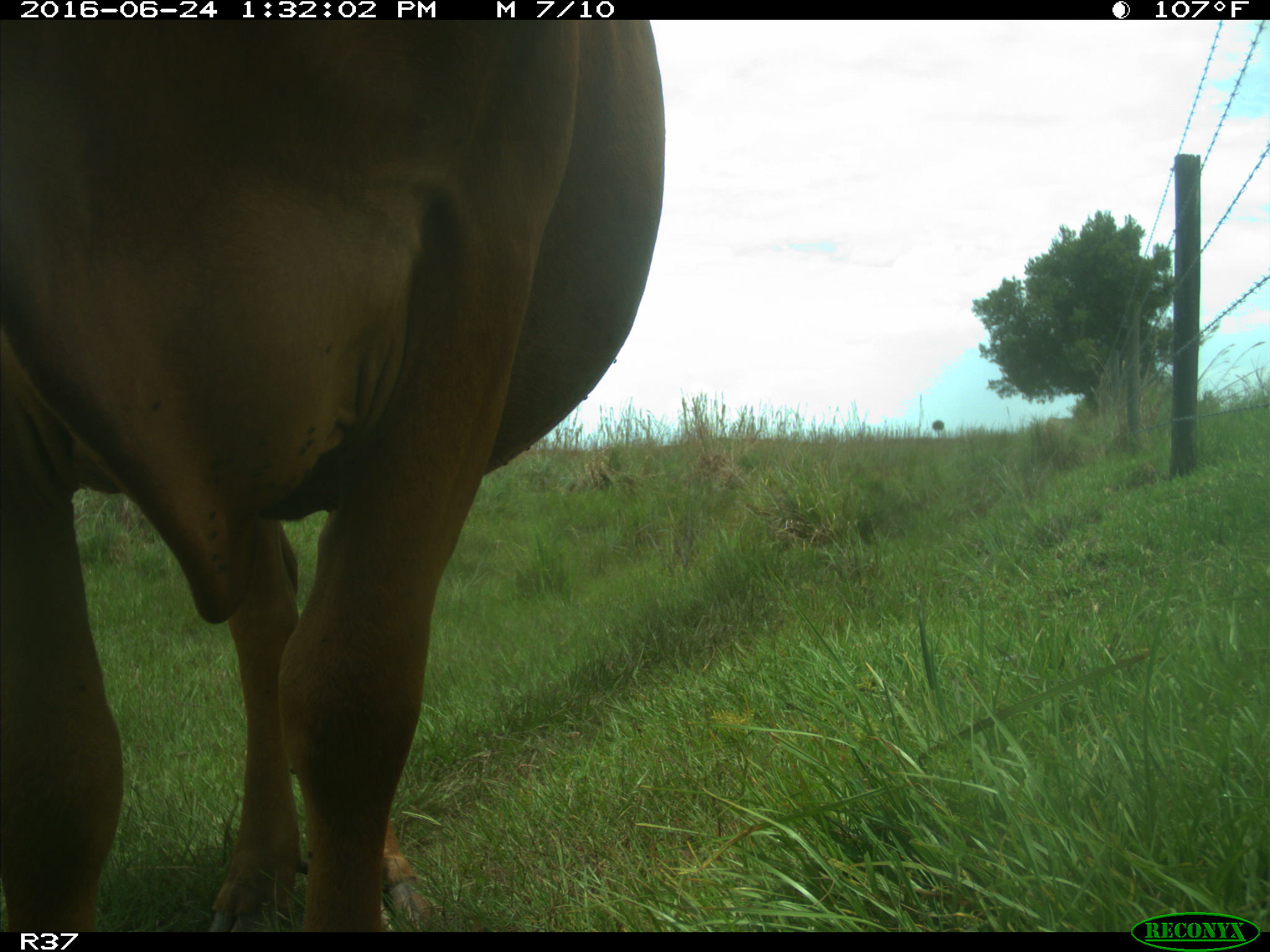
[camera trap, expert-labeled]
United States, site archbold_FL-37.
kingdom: Animalia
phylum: Chordata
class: Mammalia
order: Artiodactyla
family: Bovidae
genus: Bos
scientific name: Bos taurus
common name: domestic cow